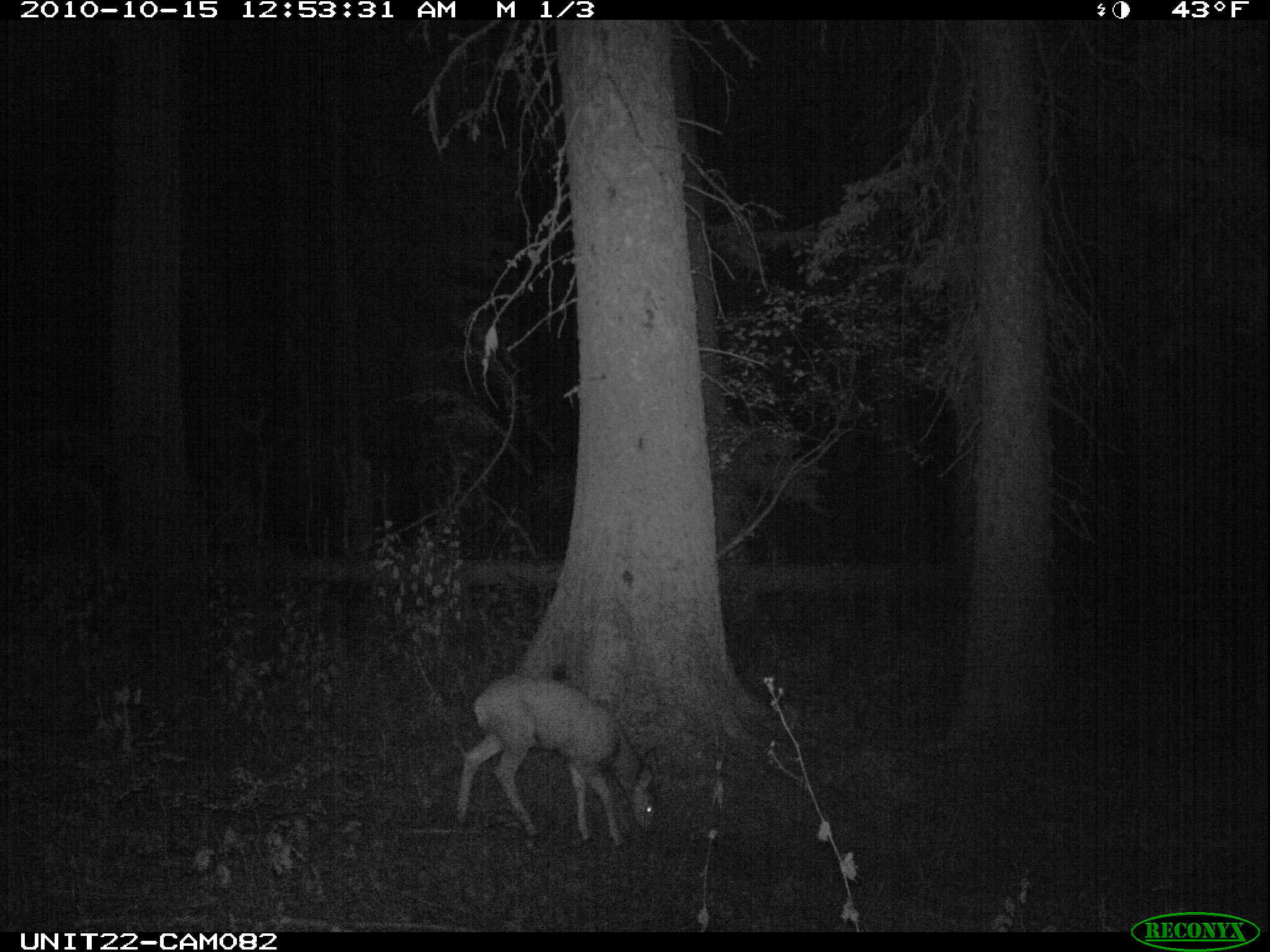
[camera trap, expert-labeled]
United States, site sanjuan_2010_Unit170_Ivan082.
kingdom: Animalia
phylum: Chordata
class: Mammalia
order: Artiodactyla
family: Cervidae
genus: Odocoileus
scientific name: Odocoileus hemionus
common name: mule deer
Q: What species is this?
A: Odocoileus hemionus (mule deer).